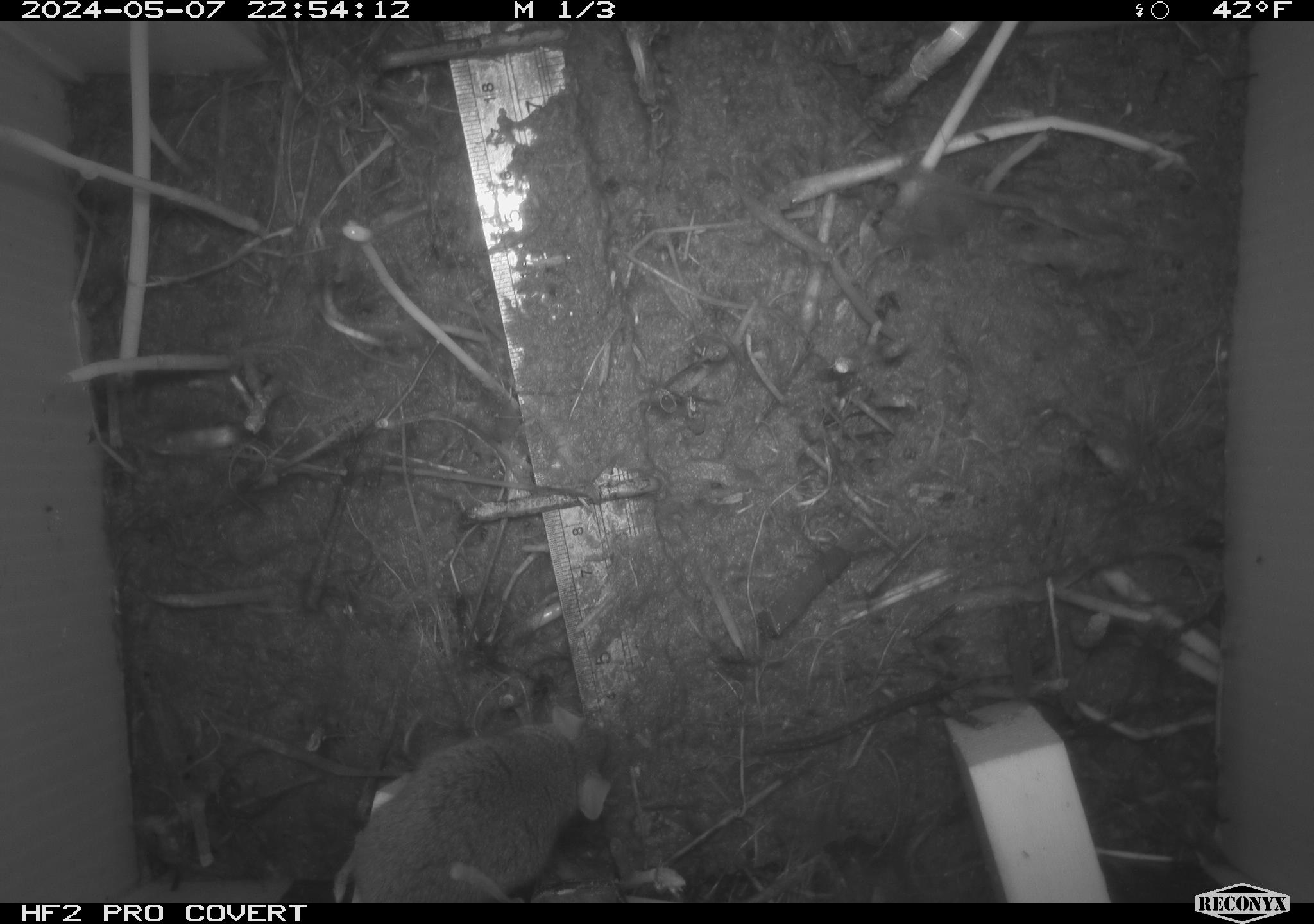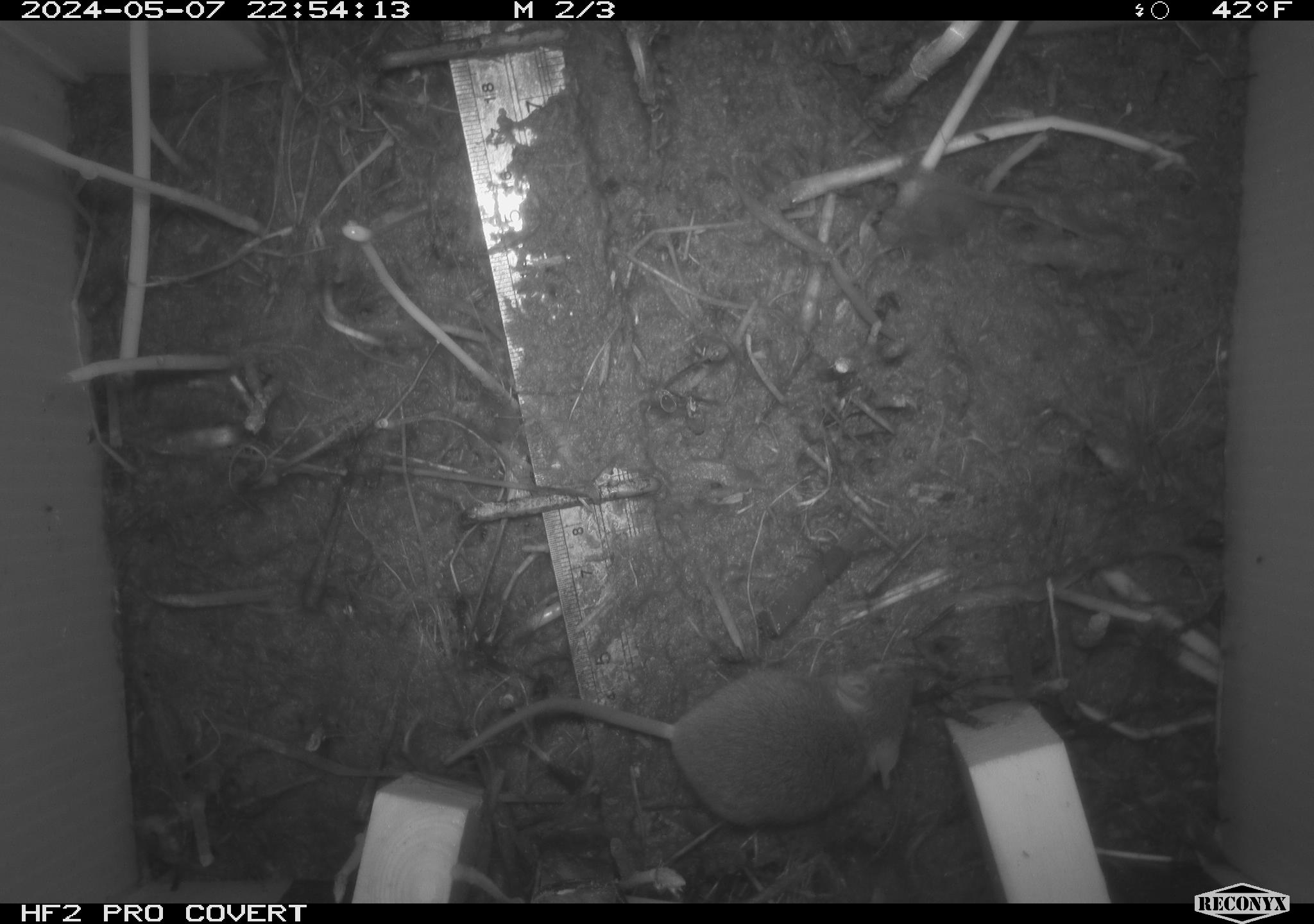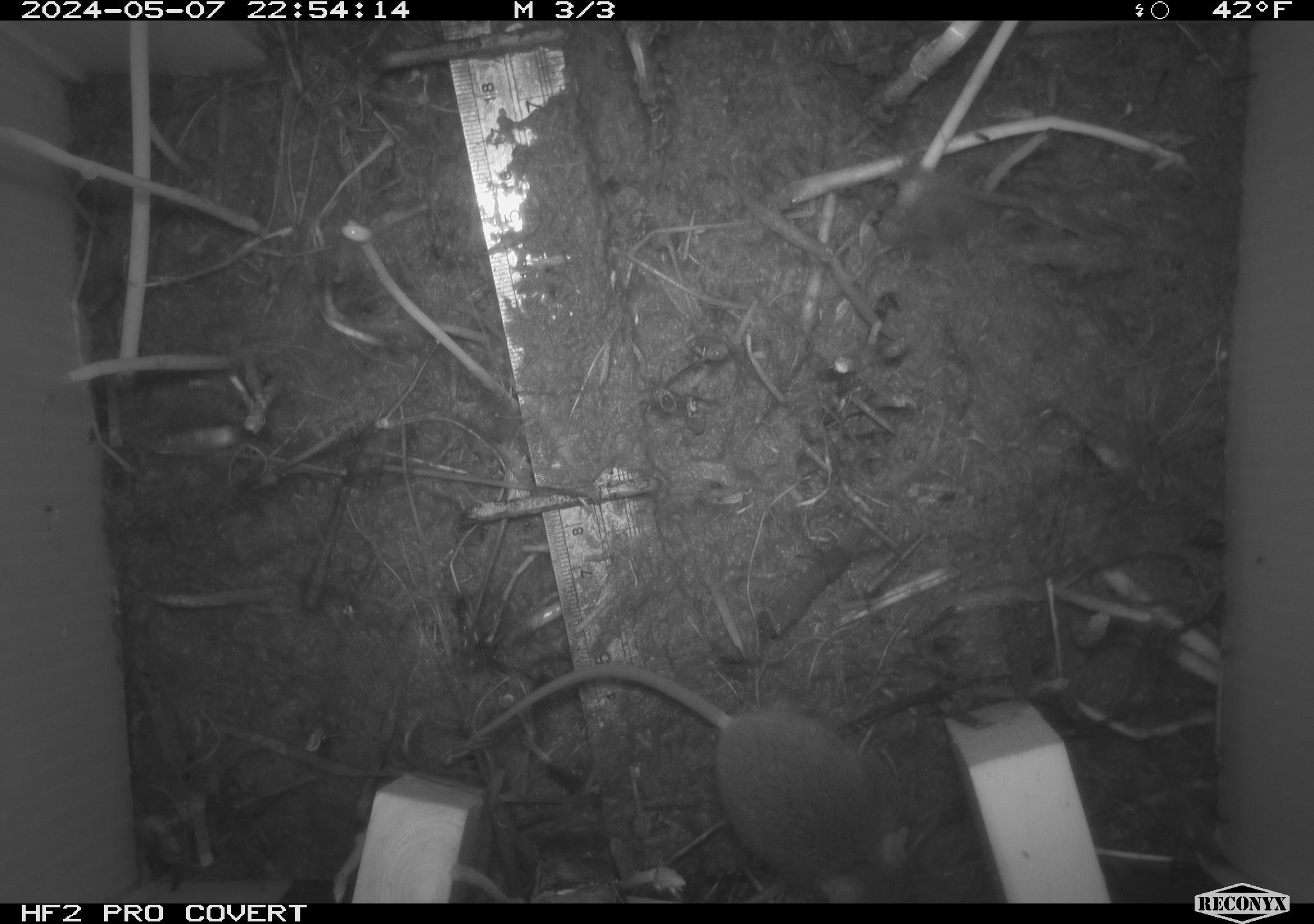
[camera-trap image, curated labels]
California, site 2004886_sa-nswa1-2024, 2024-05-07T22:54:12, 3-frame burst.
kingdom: Animalia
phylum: Chordata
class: Mammalia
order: Rodentia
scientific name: Rodentia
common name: mouse species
Mouse species (Rodentia).